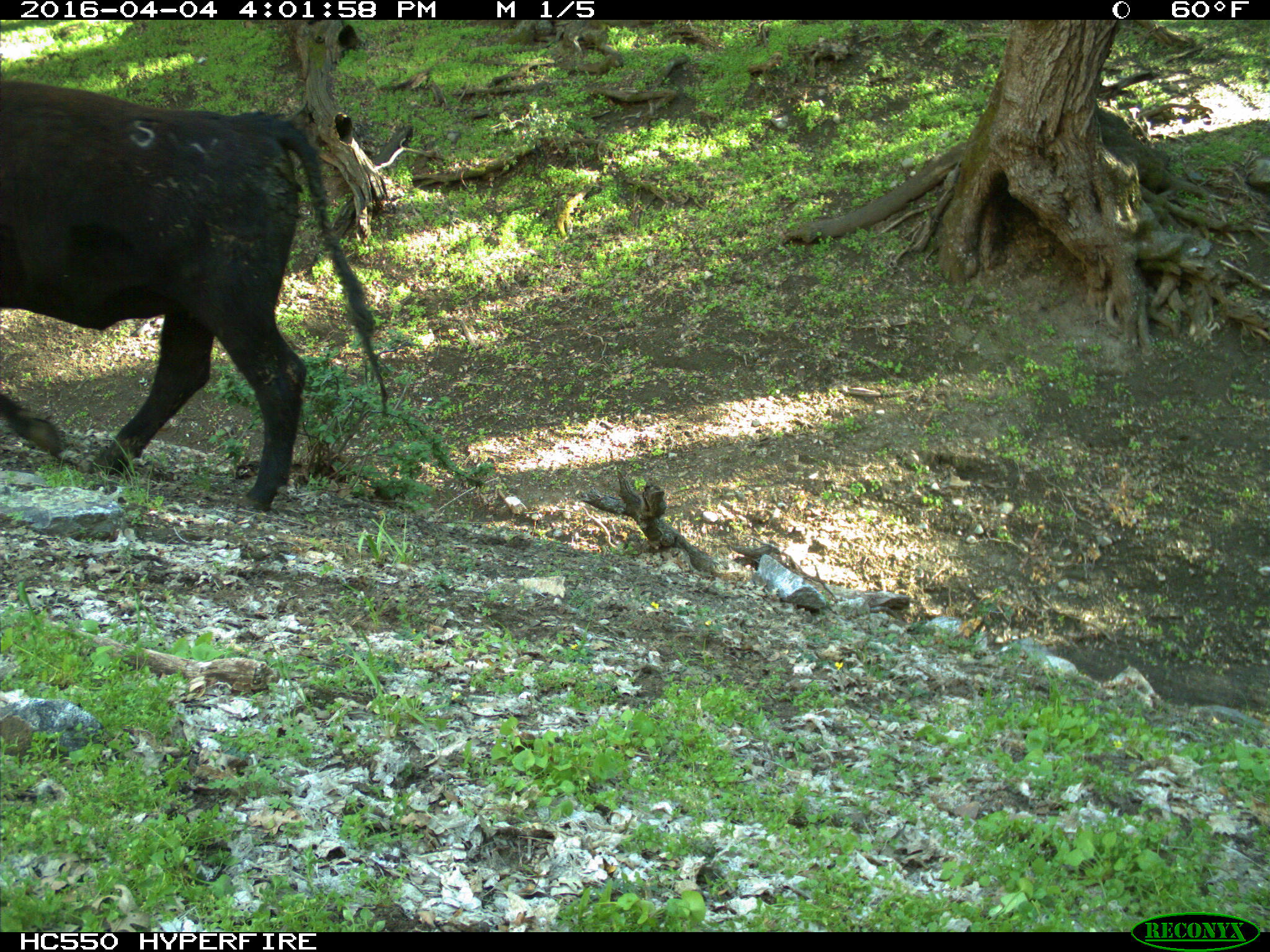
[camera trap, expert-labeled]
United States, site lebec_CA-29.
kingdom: Animalia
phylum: Chordata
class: Mammalia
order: Artiodactyla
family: Bovidae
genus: Bos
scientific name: Bos taurus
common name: domestic cow